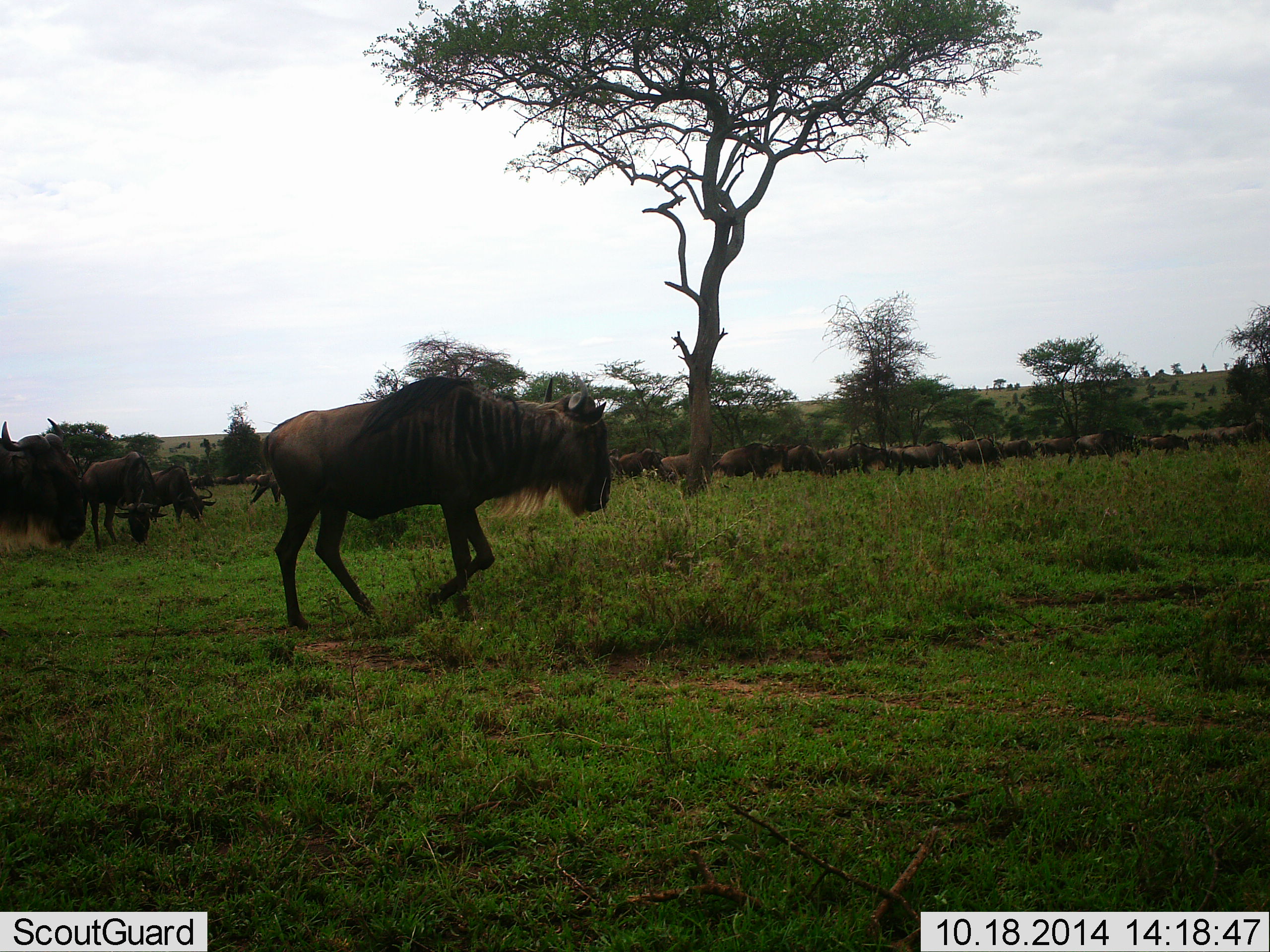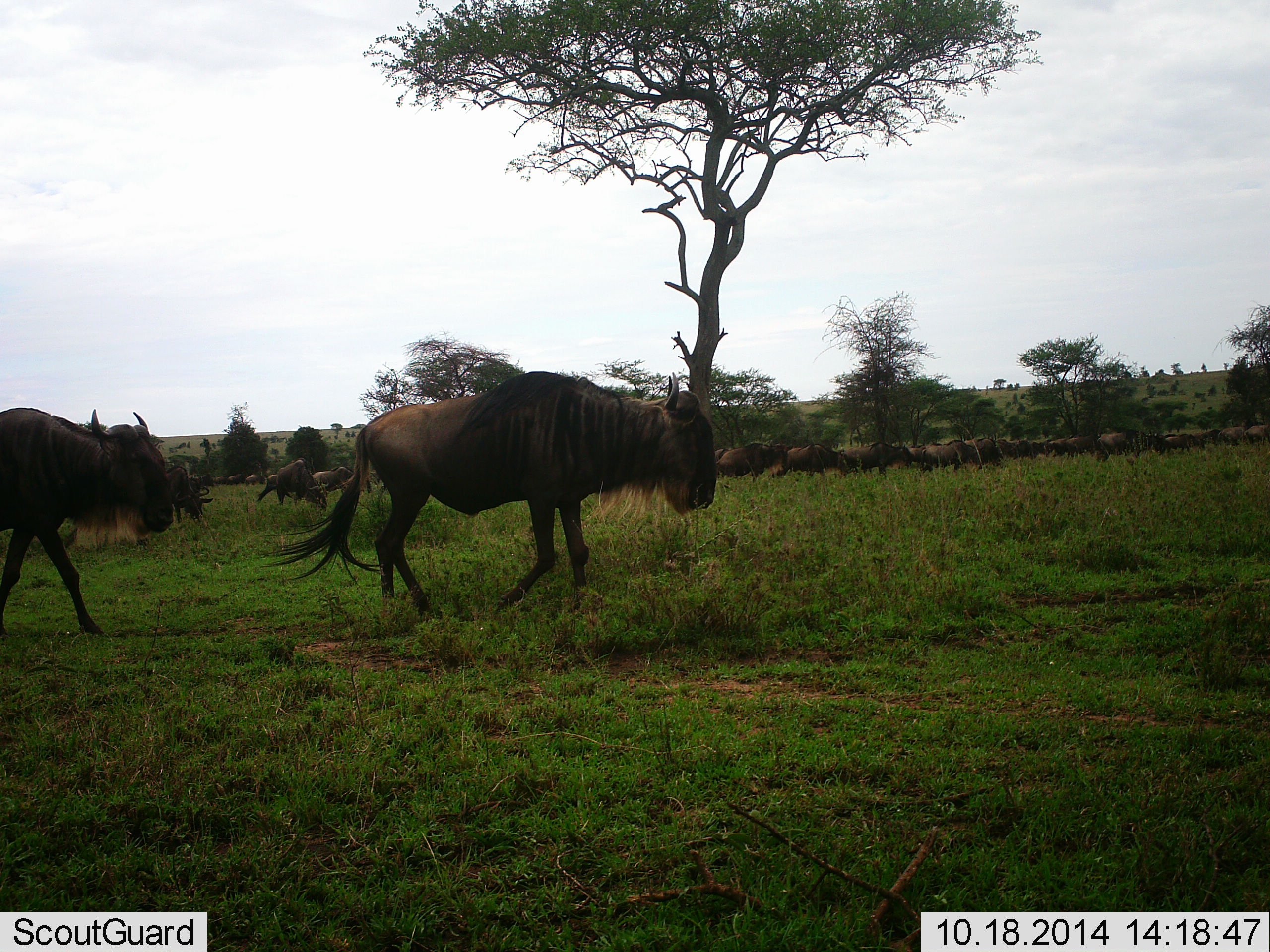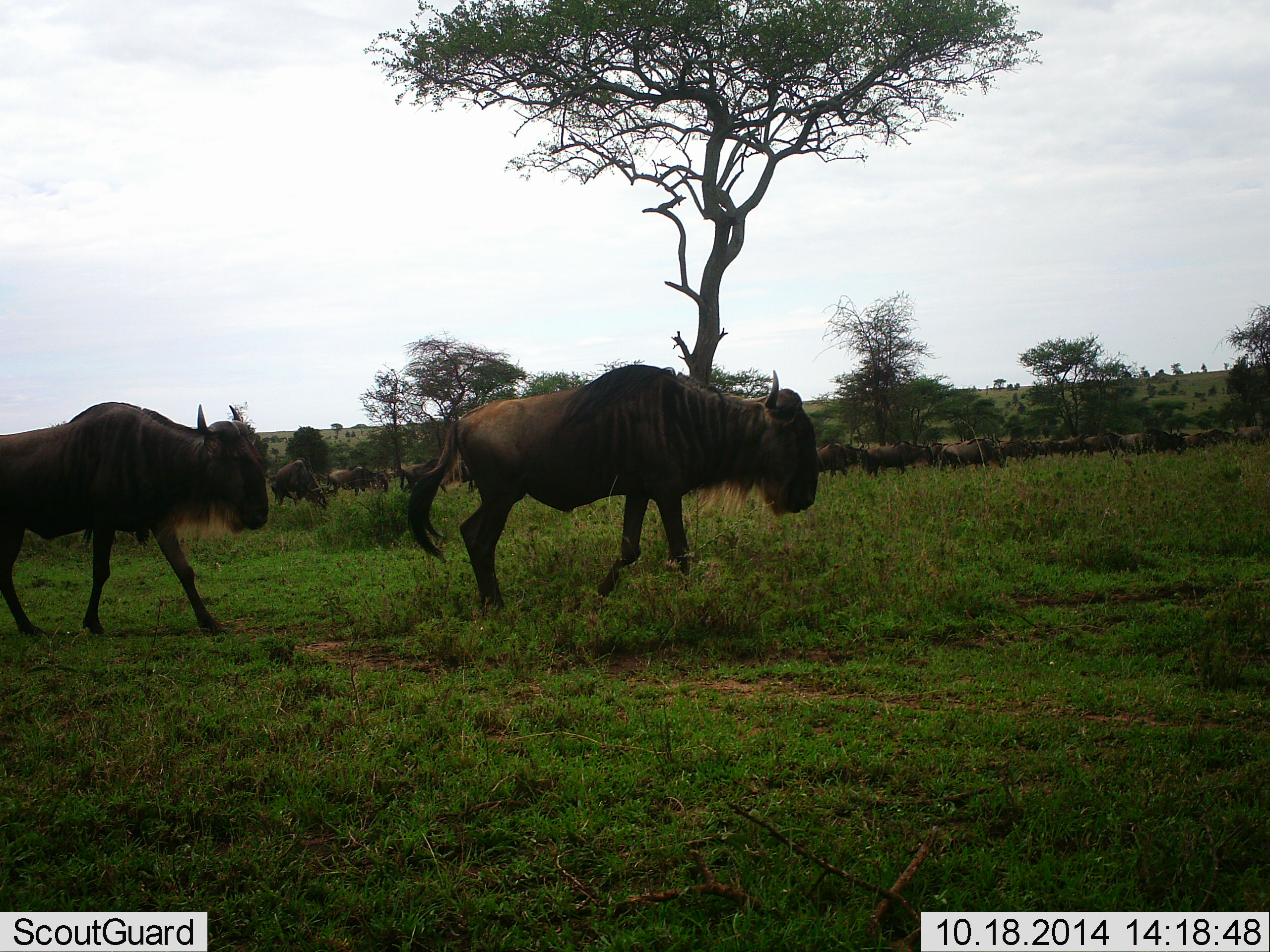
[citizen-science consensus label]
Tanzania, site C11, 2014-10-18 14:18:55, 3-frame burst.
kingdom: Animalia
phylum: Chordata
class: Mammalia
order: Artiodactyla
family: Bovidae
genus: Connochaetes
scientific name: Connochaetes taurinus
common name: blue wildebeest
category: wildebeest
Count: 11-50.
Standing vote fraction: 10%.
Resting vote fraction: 0%.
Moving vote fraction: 100%.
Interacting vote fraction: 0%.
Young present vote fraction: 0%.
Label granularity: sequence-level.